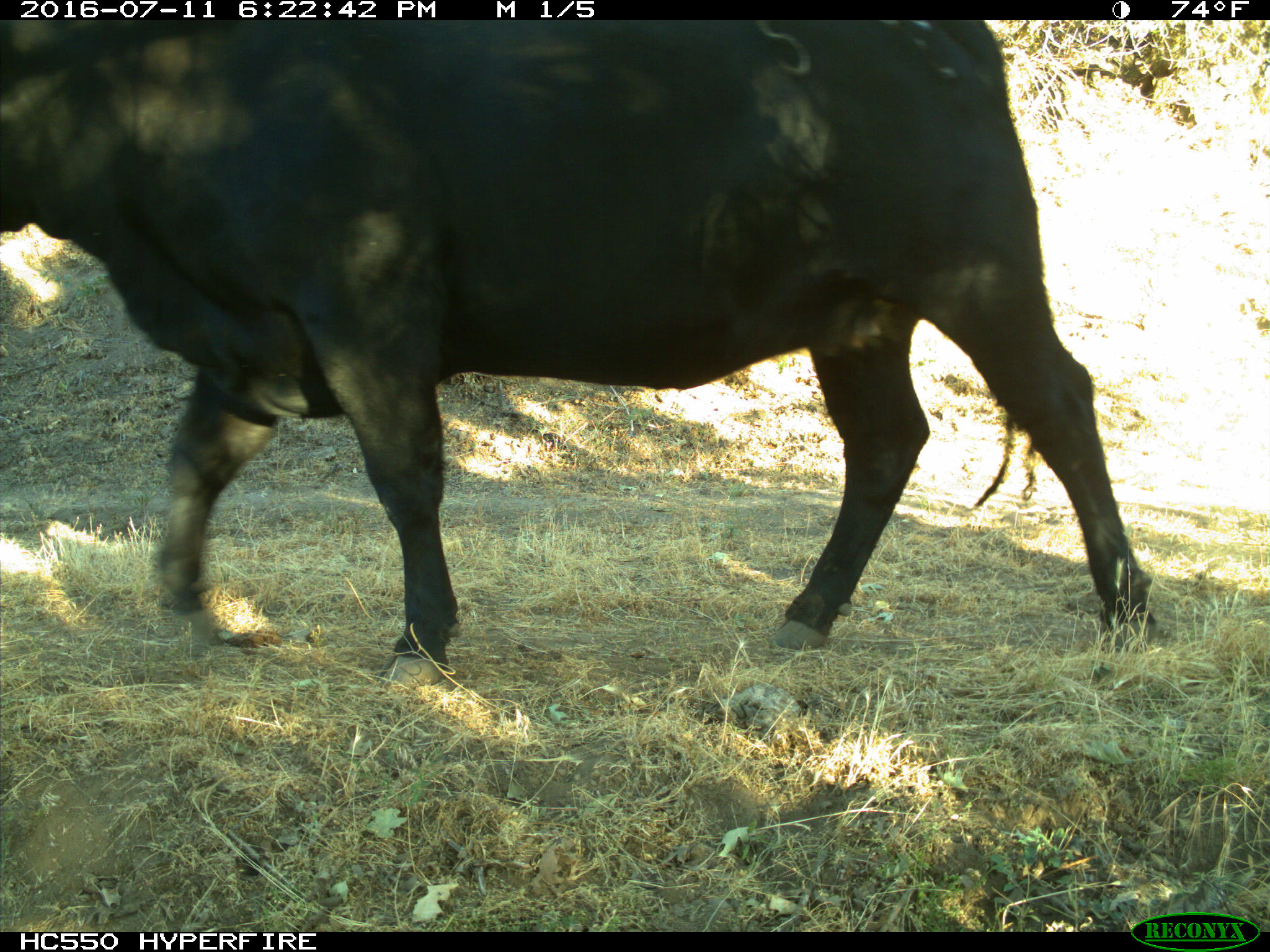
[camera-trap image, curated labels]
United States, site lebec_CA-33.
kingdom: Animalia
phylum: Chordata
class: Mammalia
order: Artiodactyla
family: Bovidae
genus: Bos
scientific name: Bos taurus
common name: domestic cow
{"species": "Bos taurus (domestic cow)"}